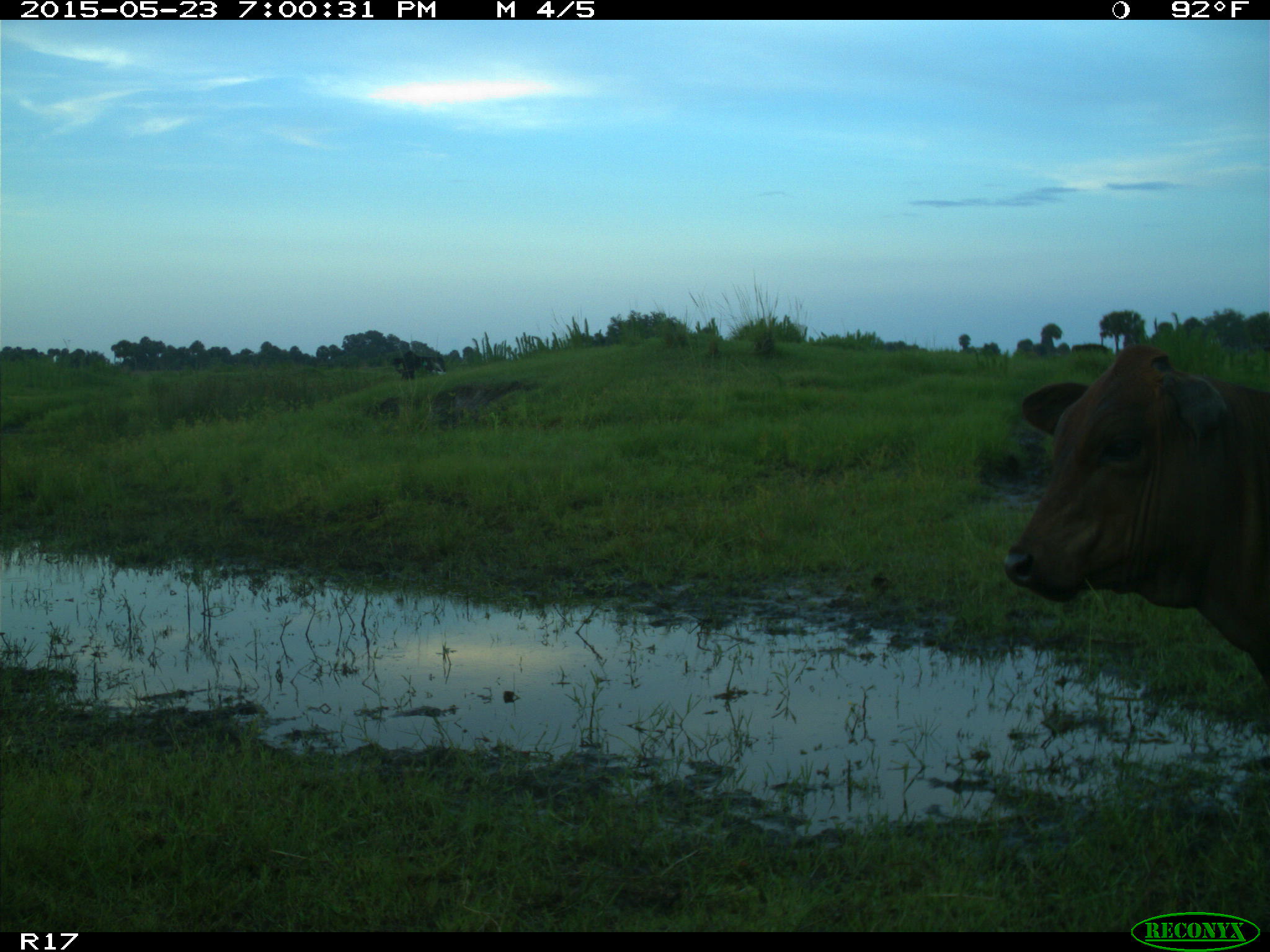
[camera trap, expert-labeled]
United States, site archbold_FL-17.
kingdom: Animalia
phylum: Chordata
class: Mammalia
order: Artiodactyla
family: Bovidae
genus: Bos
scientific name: Bos taurus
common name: domestic cow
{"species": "Bos taurus (domestic cow)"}